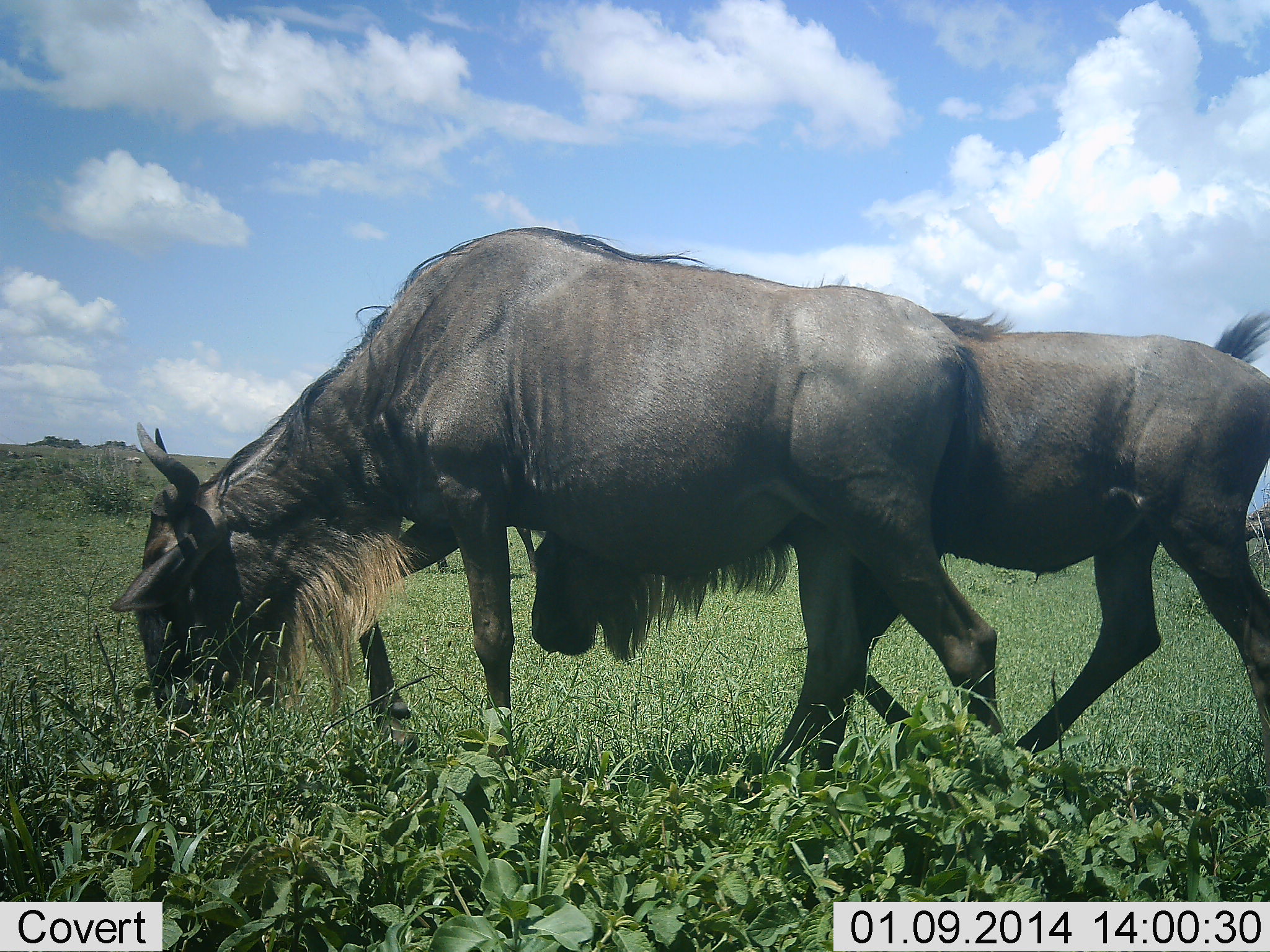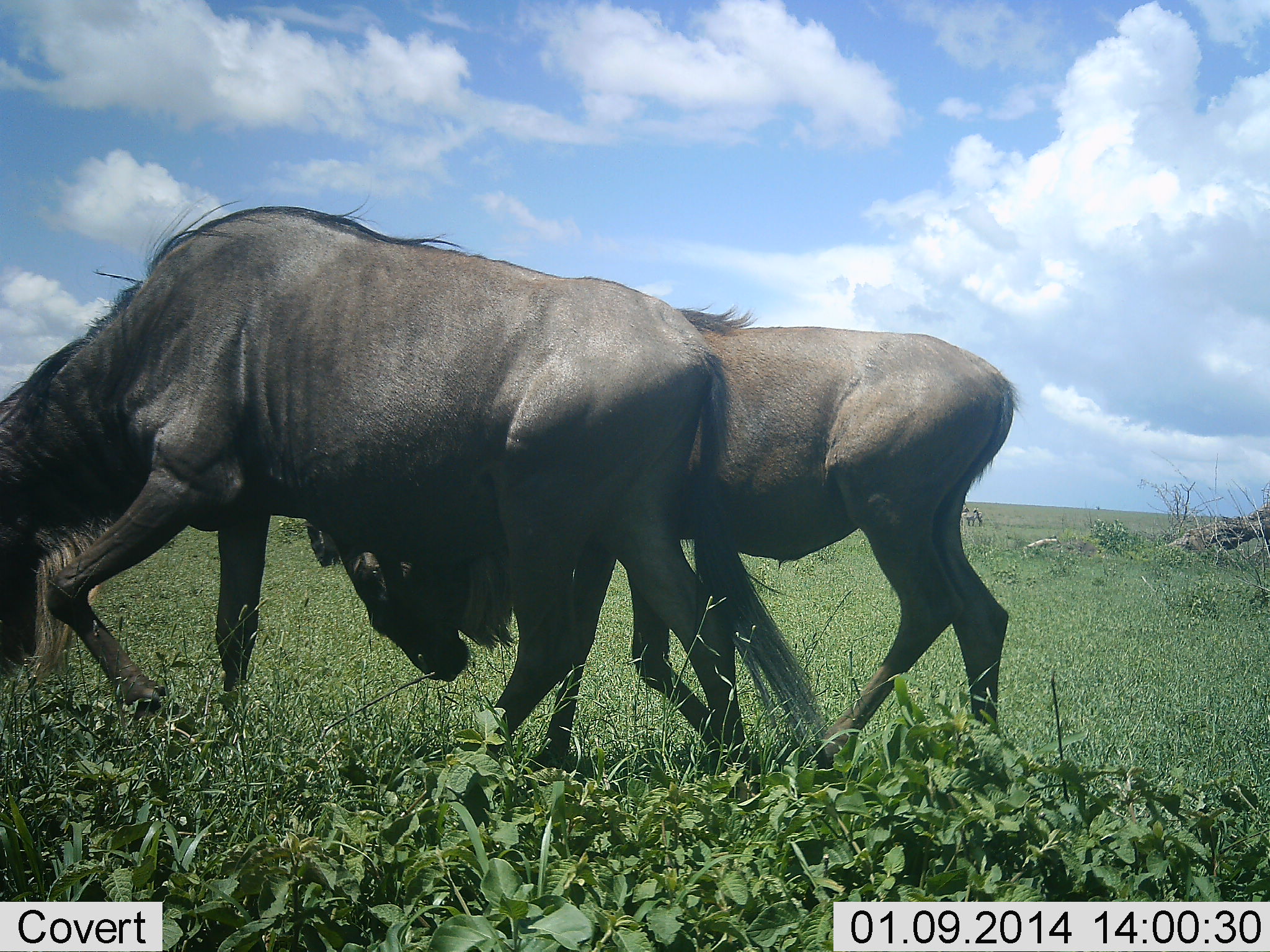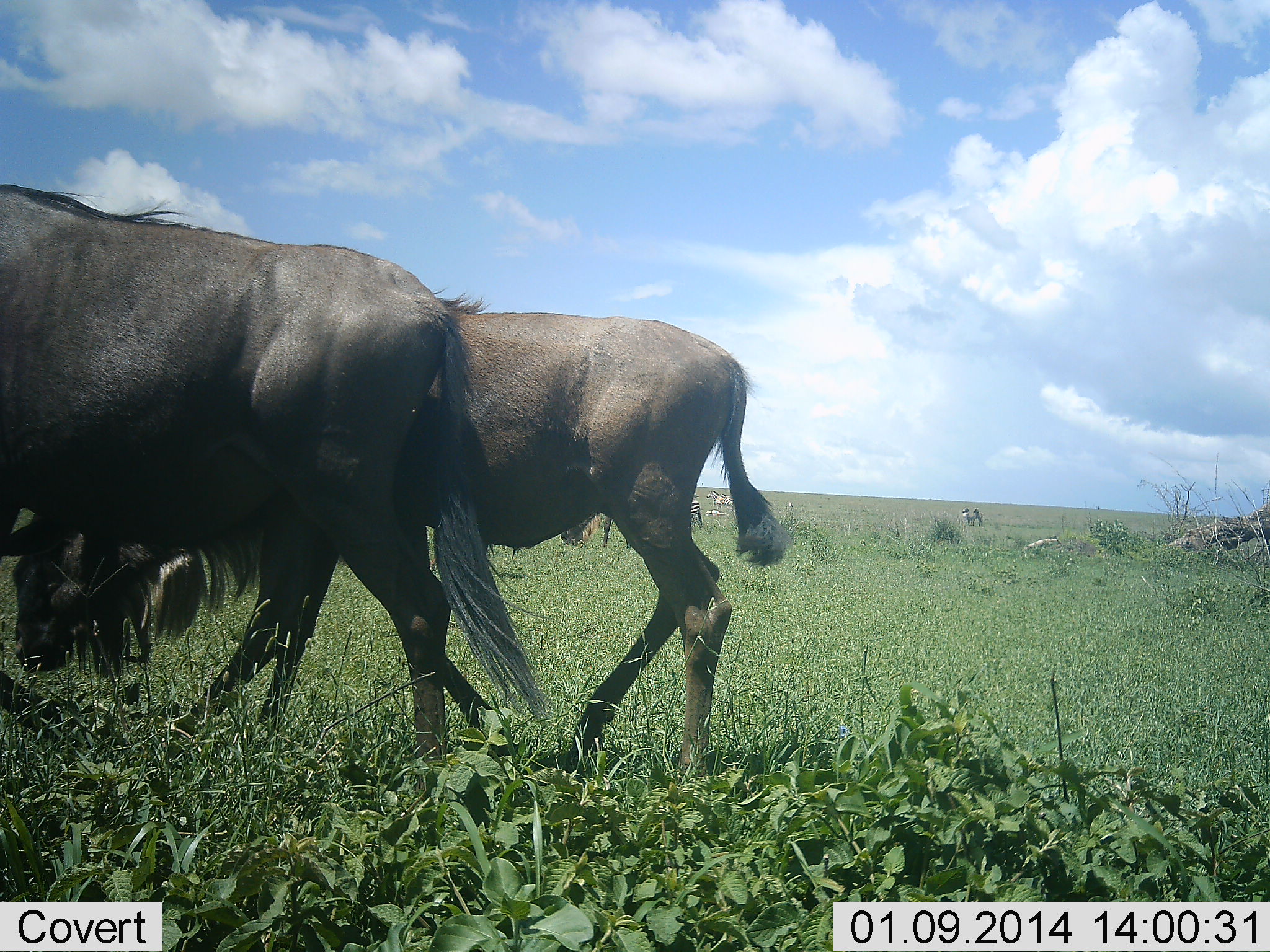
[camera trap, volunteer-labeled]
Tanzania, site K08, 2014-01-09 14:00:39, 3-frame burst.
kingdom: Animalia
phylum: Chordata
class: Mammalia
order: Artiodactyla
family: Bovidae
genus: Connochaetes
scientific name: Connochaetes taurinus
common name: blue wildebeest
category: wildebeest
Wildebeest (blue wildebeest) (Connochaetes taurinus), count 2. Behavior (volunteer vote fractions): standing 10%, resting 0%, moving 80%, interacting 0%. Young present (vote fraction): 0%. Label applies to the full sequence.